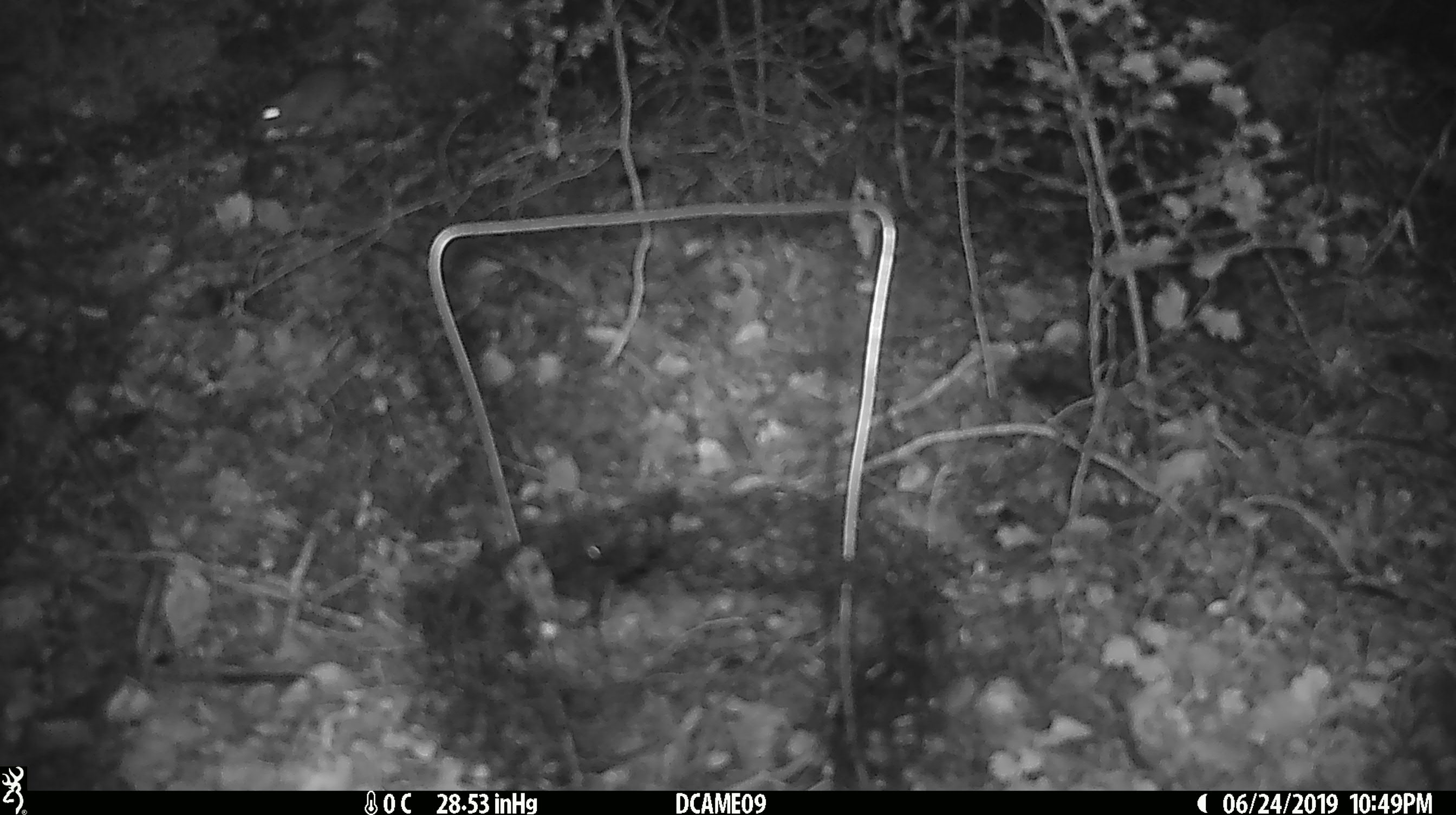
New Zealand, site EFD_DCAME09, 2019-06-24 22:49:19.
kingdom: Animalia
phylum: Chordata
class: Mammalia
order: Rodentia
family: Muridae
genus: Mus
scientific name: Mus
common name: mouse